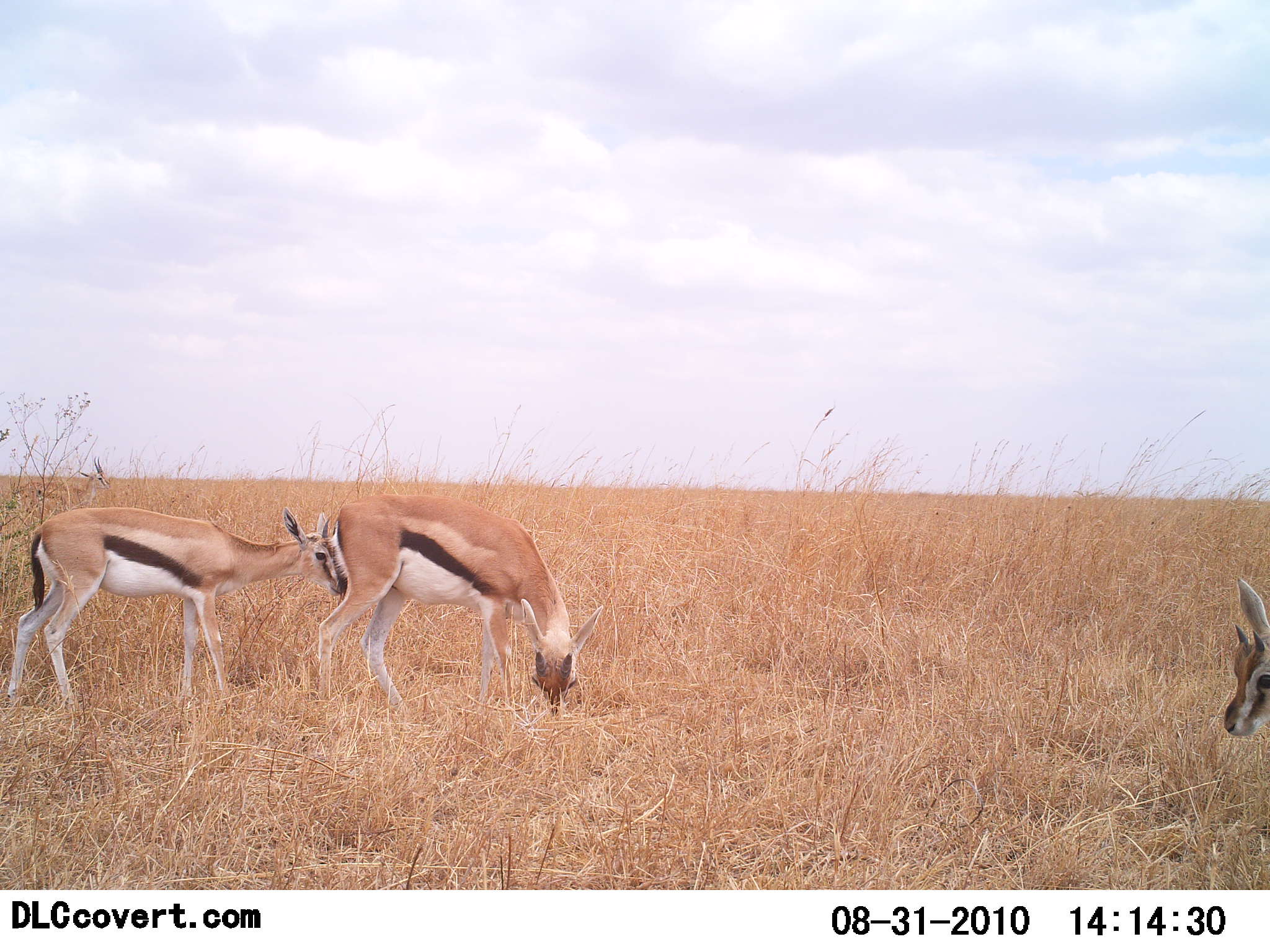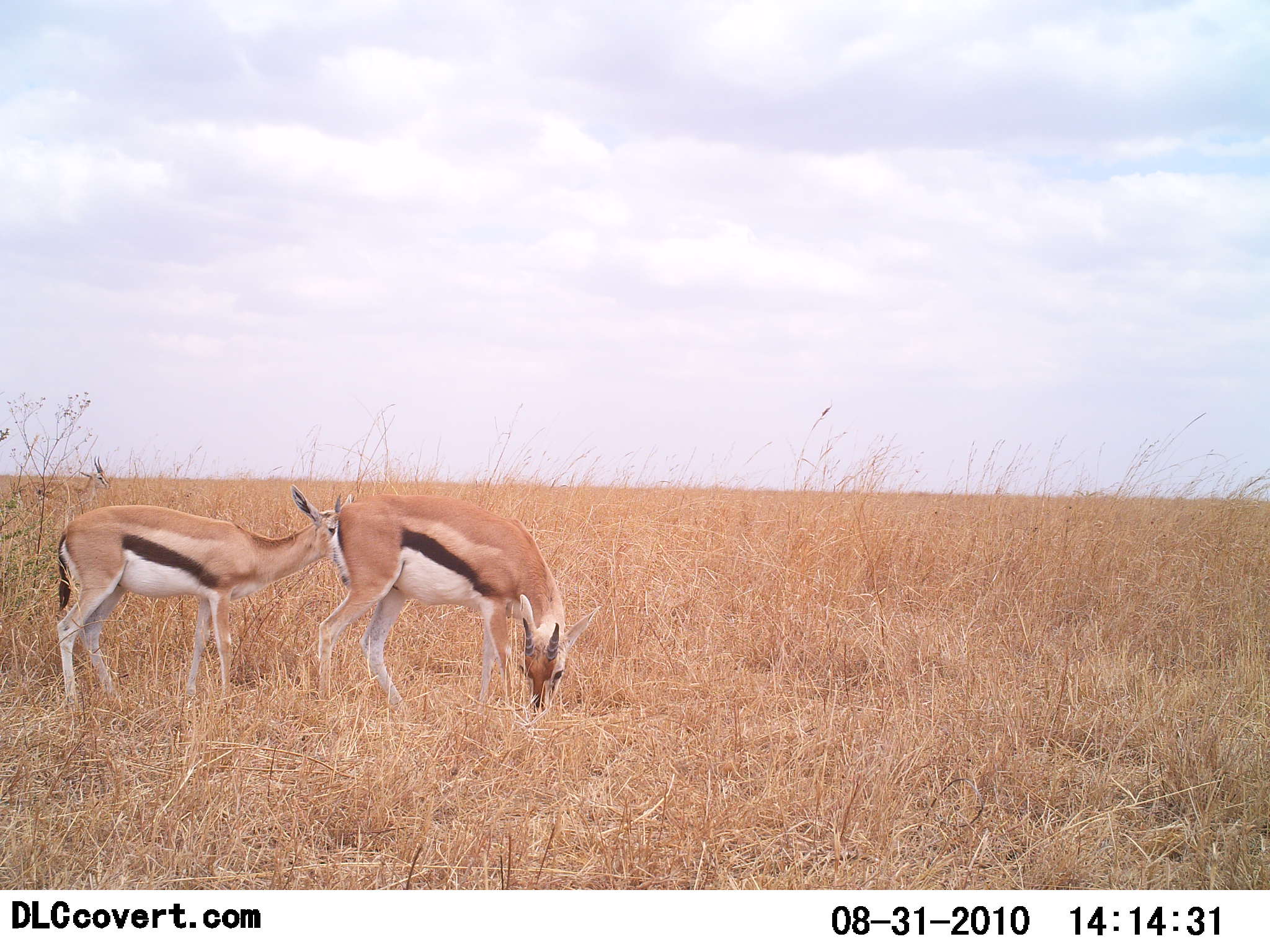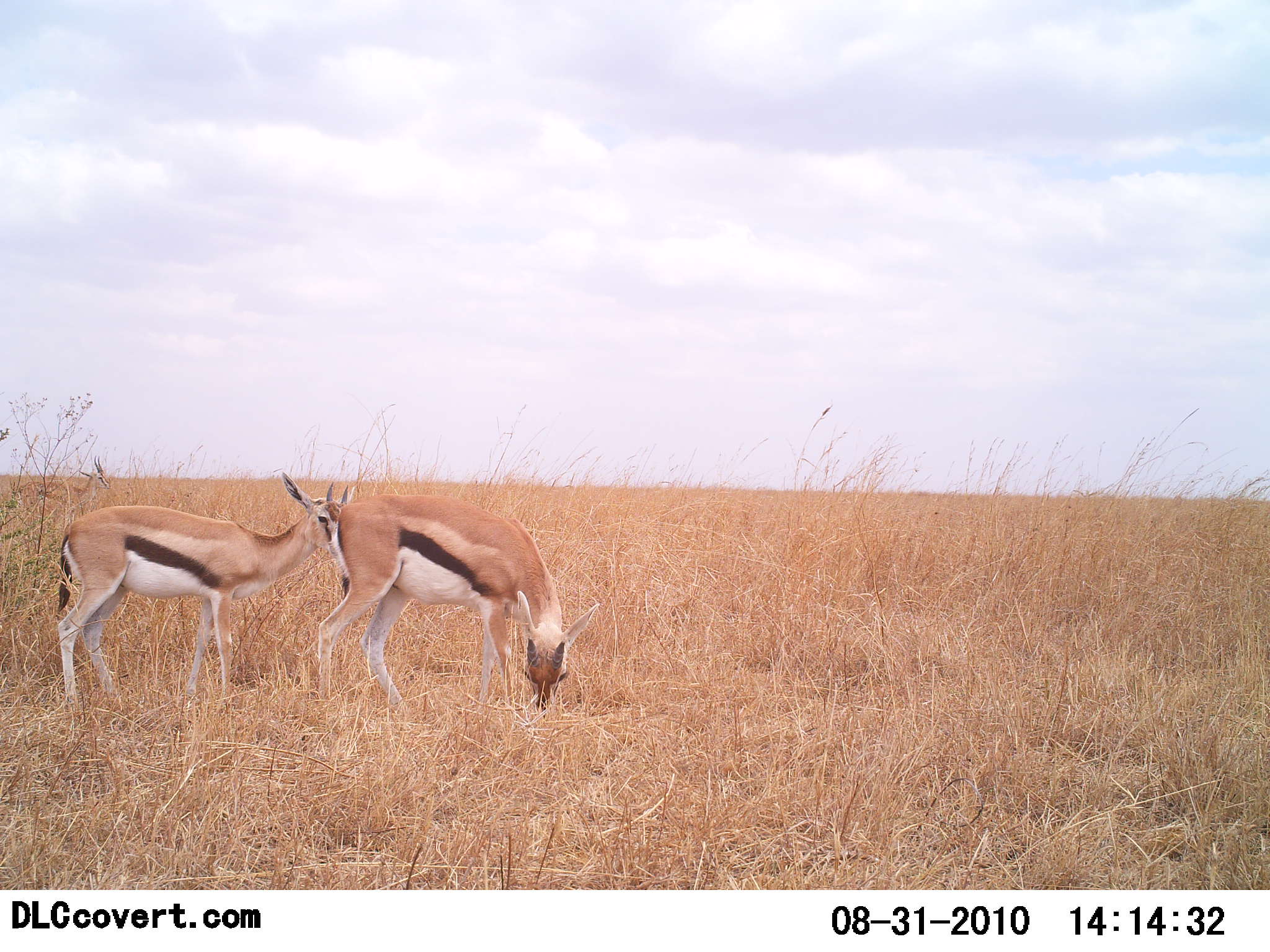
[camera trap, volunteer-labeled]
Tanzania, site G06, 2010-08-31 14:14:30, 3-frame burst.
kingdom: Animalia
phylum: Chordata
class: Mammalia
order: Artiodactyla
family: Bovidae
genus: Eudorcas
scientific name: Eudorcas thomsonii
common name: thomson's gazelle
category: gazellethomsons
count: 3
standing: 80%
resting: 0%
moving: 15%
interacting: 15%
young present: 5%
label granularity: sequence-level